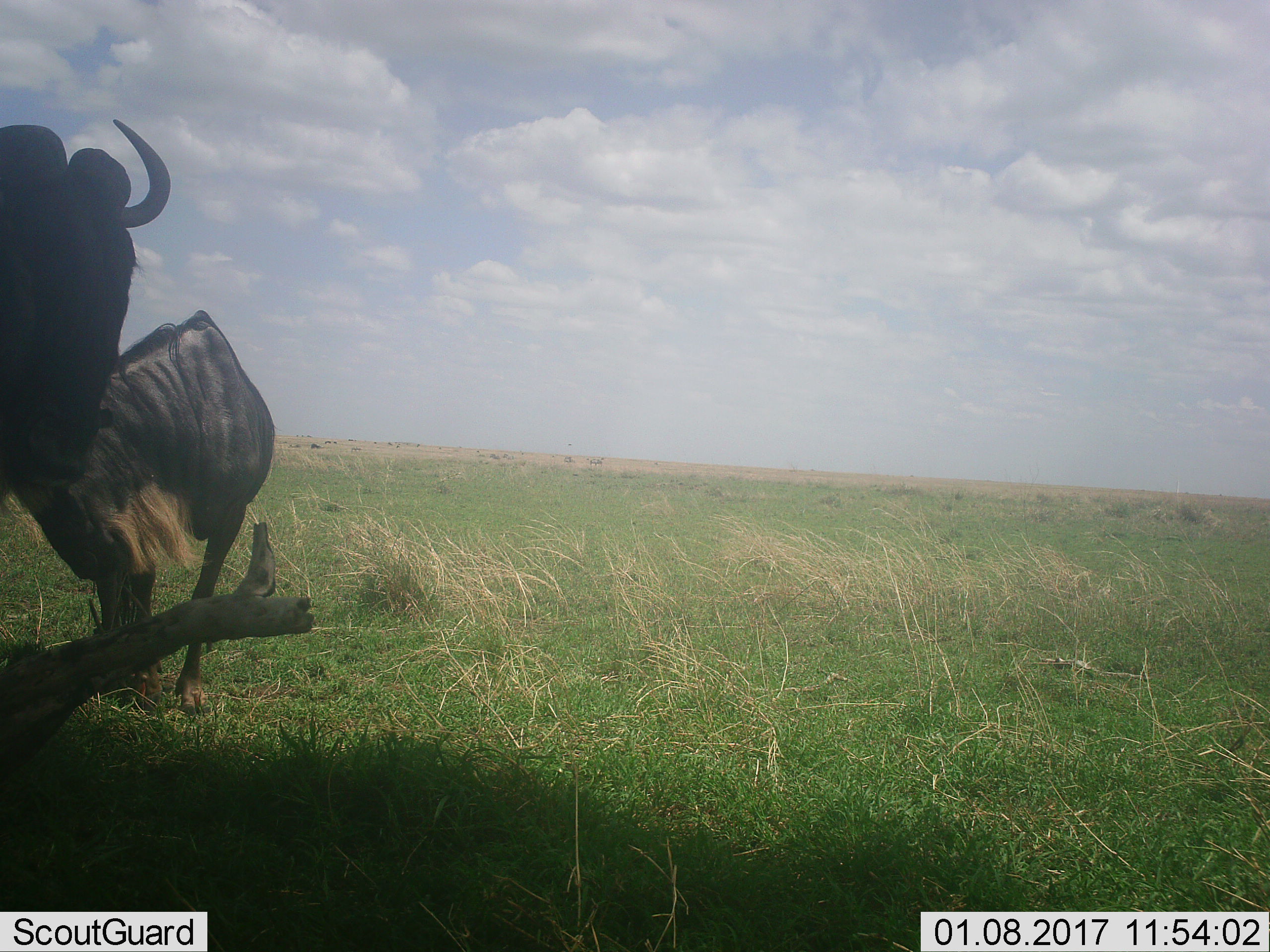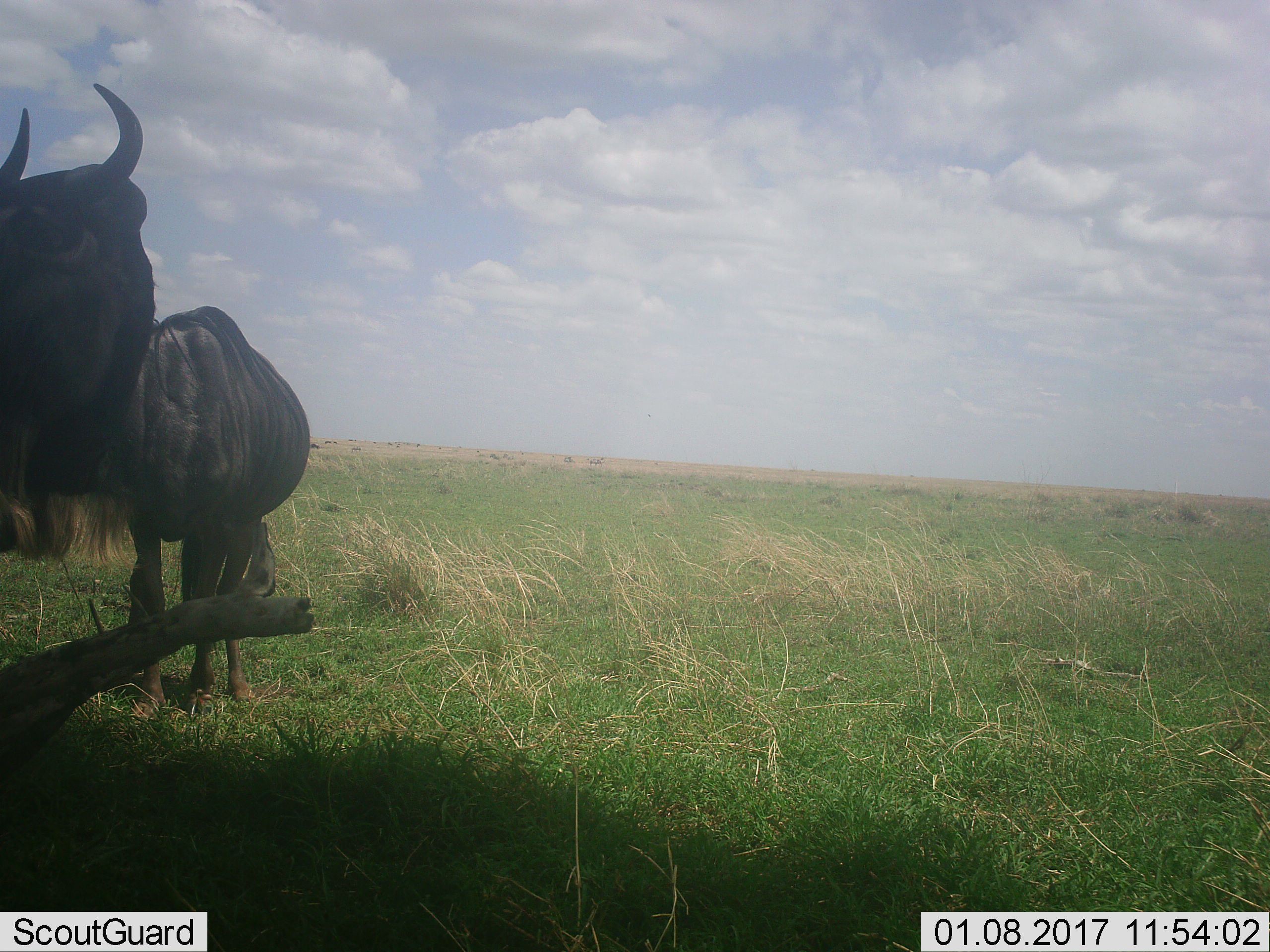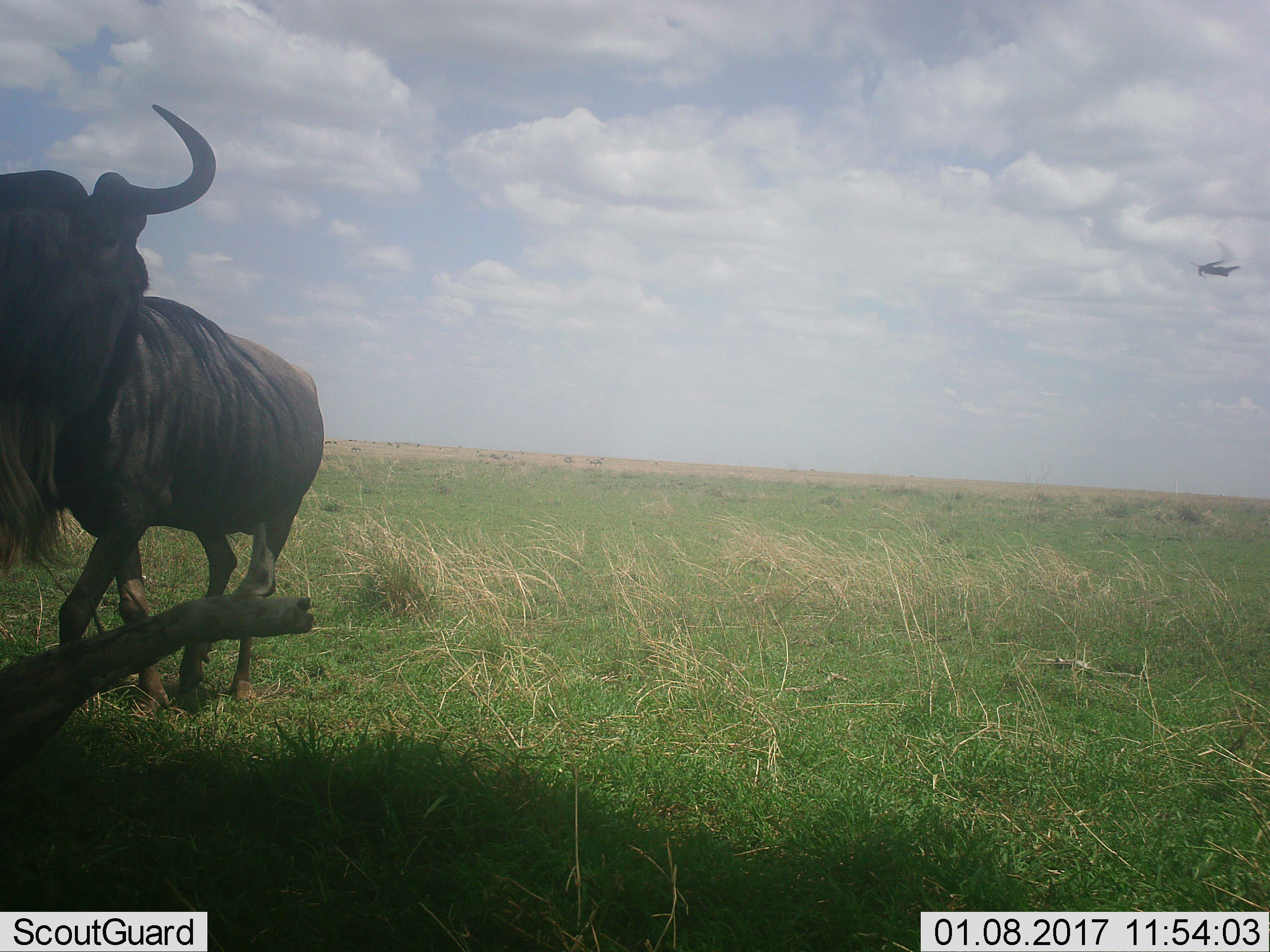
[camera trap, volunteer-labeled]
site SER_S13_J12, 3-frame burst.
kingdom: Animalia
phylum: Chordata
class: Mammalia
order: Artiodactyla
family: Bovidae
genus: Connochaetes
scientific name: Connochaetes taurinus taurinus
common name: blue wildebeest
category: wildebeestblue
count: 2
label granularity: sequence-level